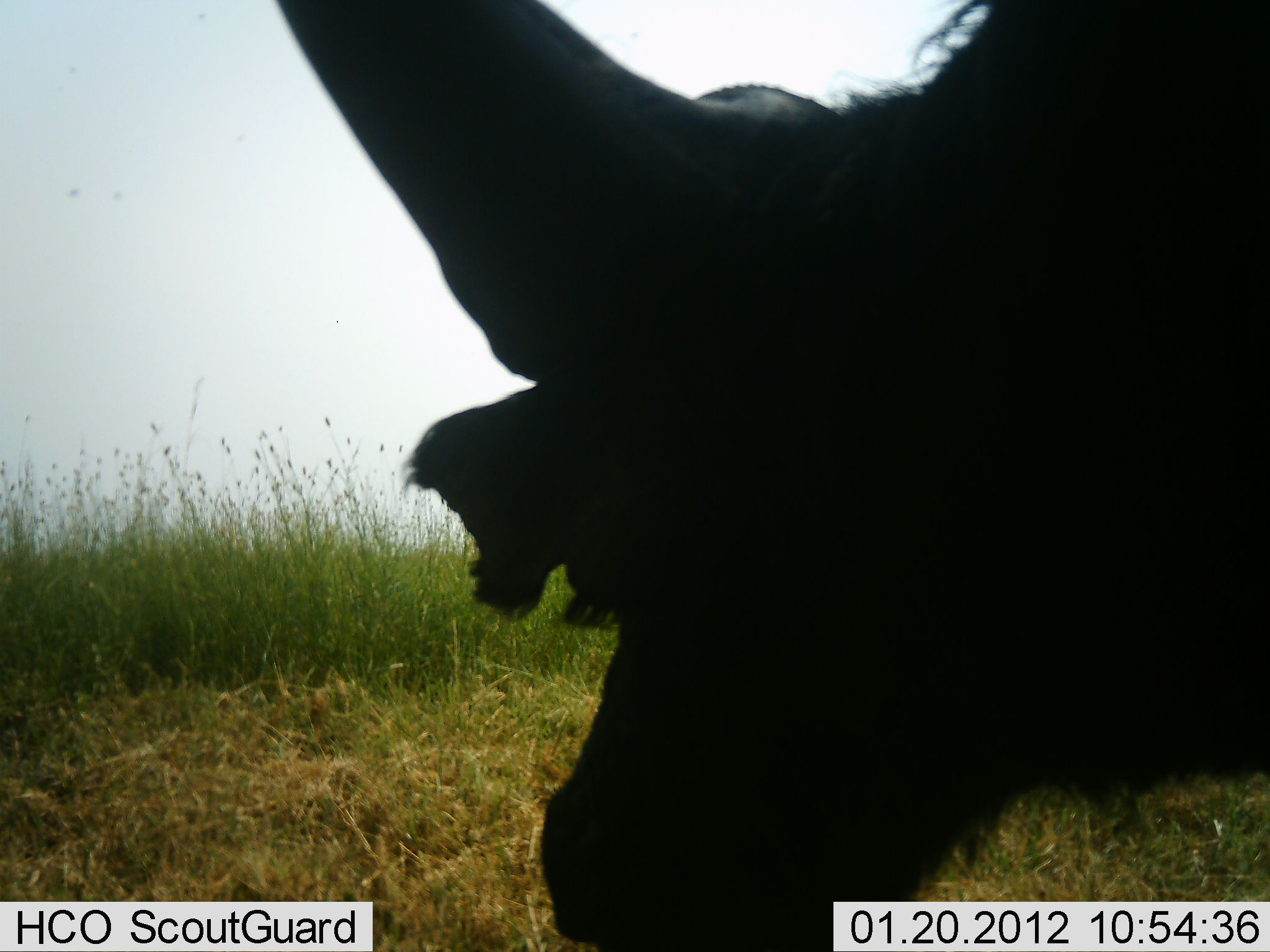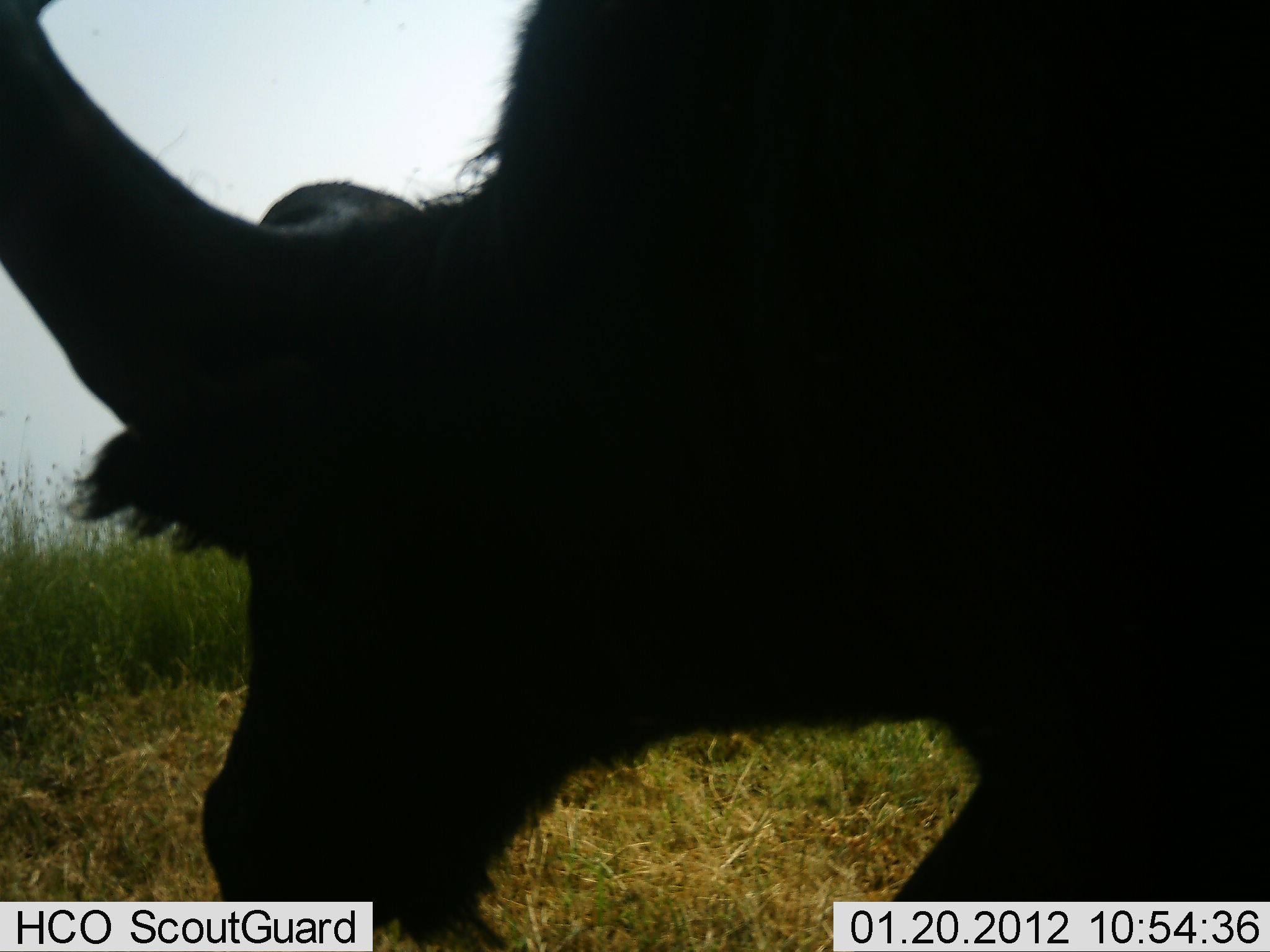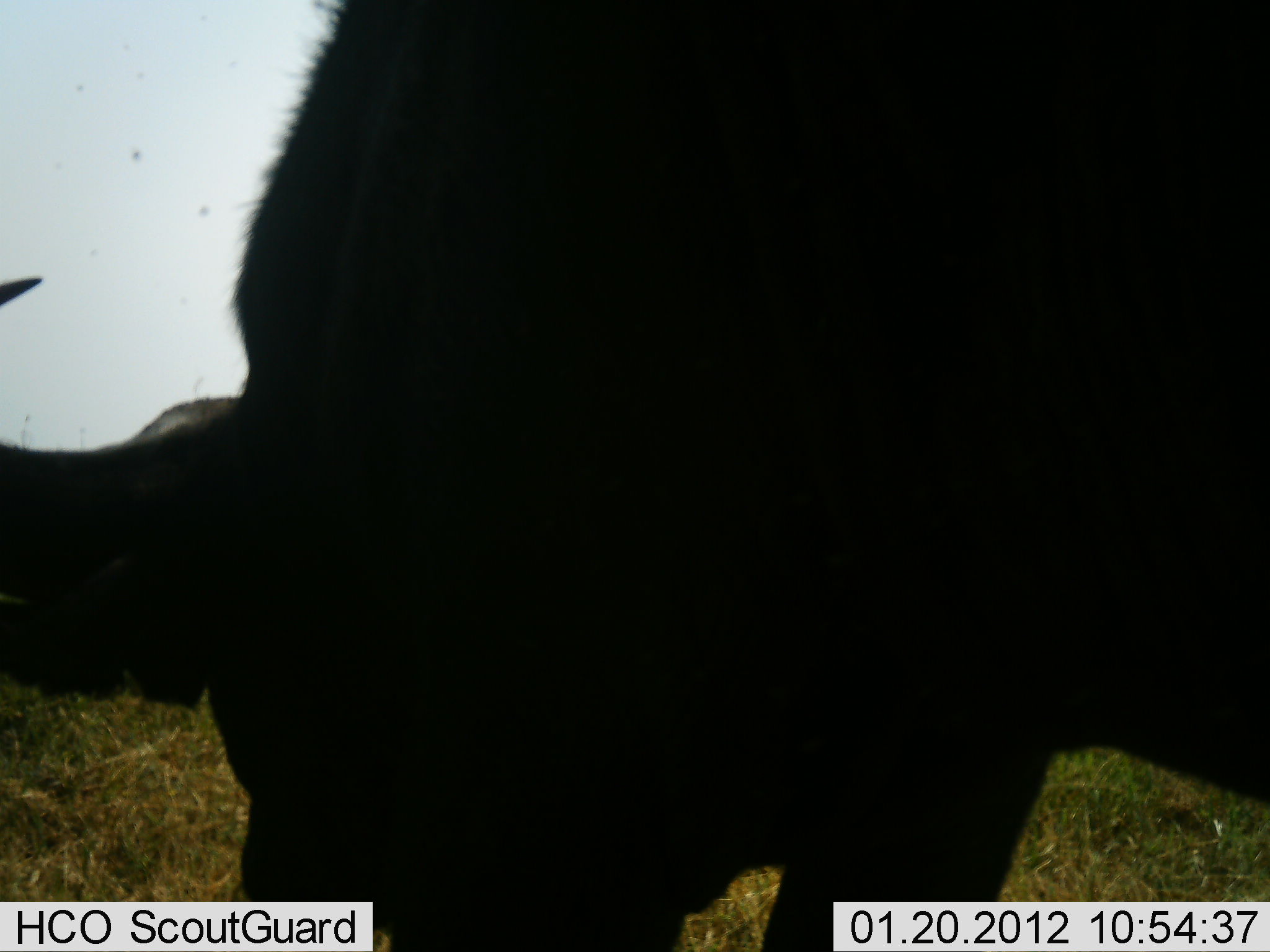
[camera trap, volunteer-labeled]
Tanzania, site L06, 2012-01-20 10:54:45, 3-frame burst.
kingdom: Animalia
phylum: Chordata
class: Mammalia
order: Artiodactyla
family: Bovidae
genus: Syncerus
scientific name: Syncerus caffer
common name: cape buffalo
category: buffalo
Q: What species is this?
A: Buffalo (cape buffalo) (Syncerus caffer).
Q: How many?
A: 1.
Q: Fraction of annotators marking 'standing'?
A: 14%.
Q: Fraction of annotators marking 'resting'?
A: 0%.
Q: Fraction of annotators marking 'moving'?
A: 57%.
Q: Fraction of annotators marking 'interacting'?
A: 0%.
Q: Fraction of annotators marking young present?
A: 0%.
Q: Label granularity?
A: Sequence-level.